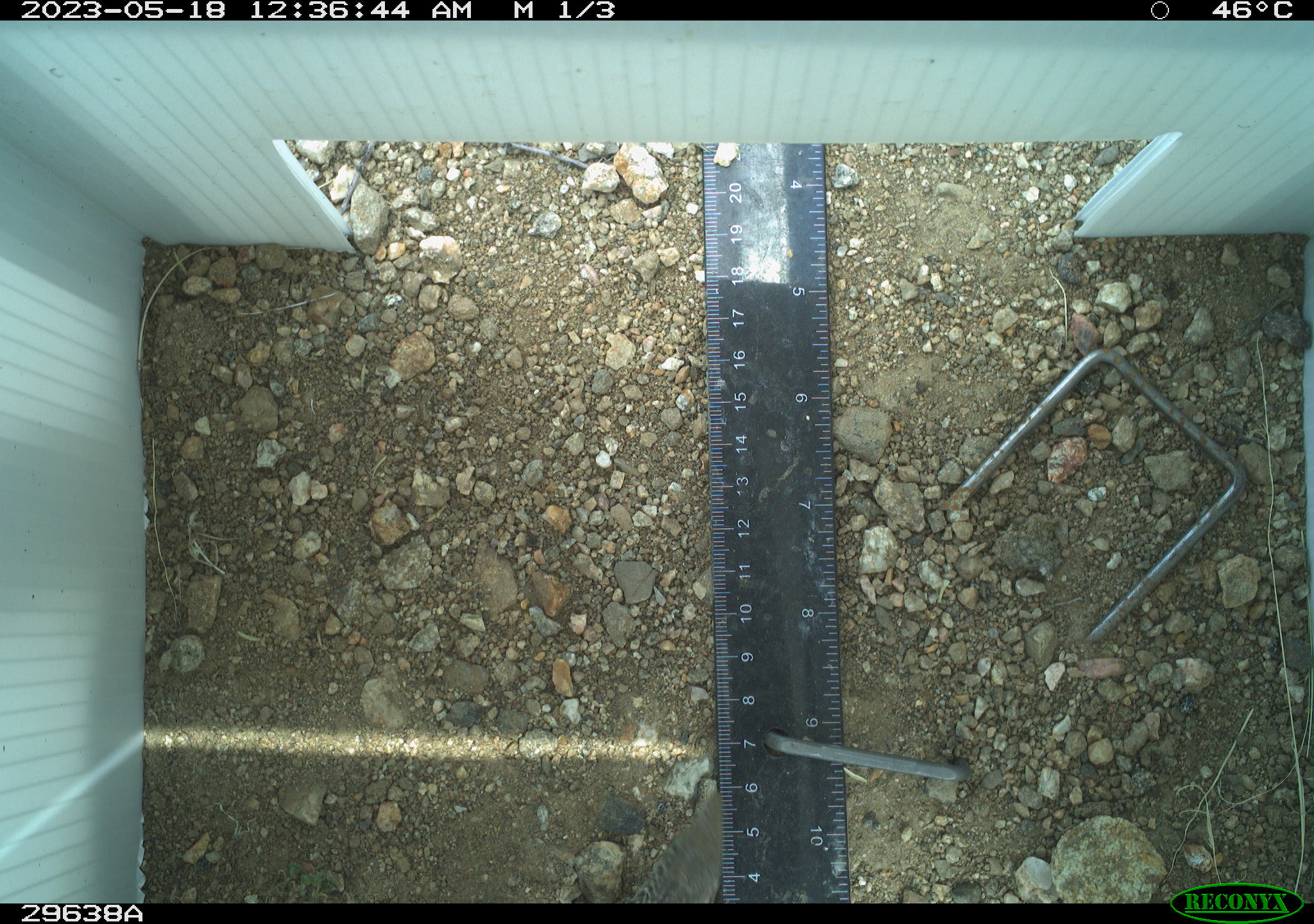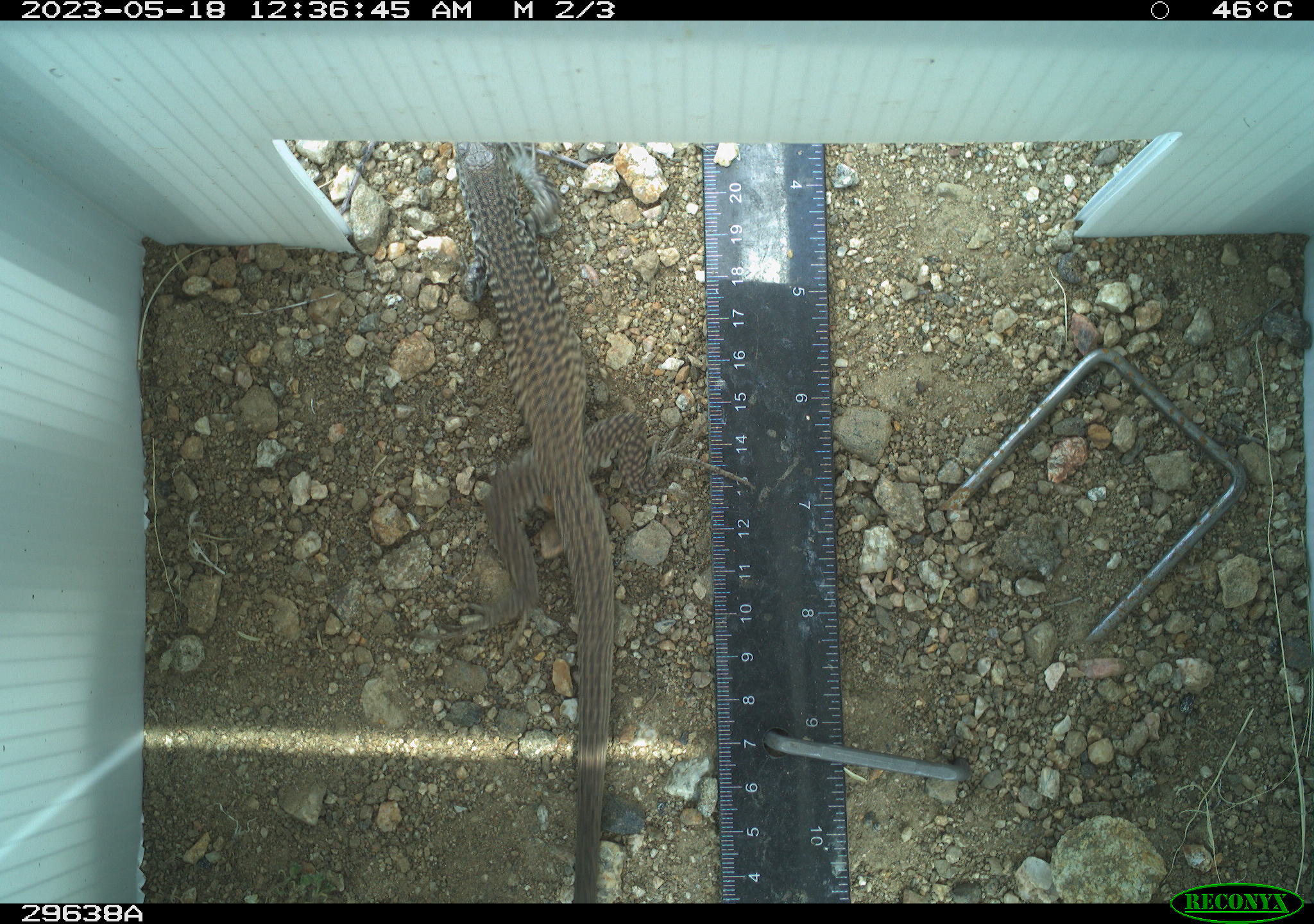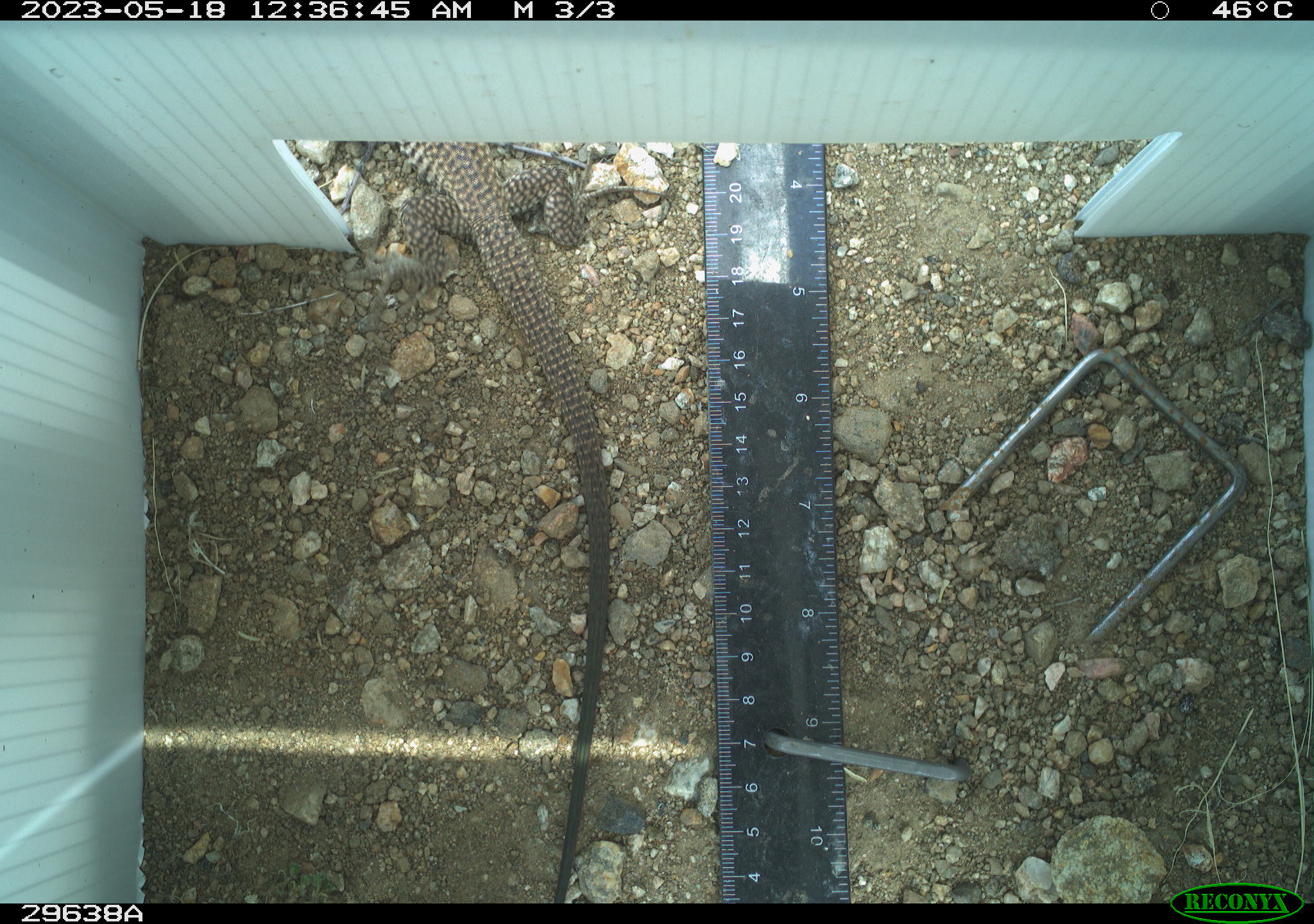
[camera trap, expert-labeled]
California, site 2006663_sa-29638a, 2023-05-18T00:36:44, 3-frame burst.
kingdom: Animalia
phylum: Chordata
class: Reptilia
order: Squamata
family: Teiidae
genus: Aspidoscelis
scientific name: Aspidoscelis tigris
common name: western whiptail